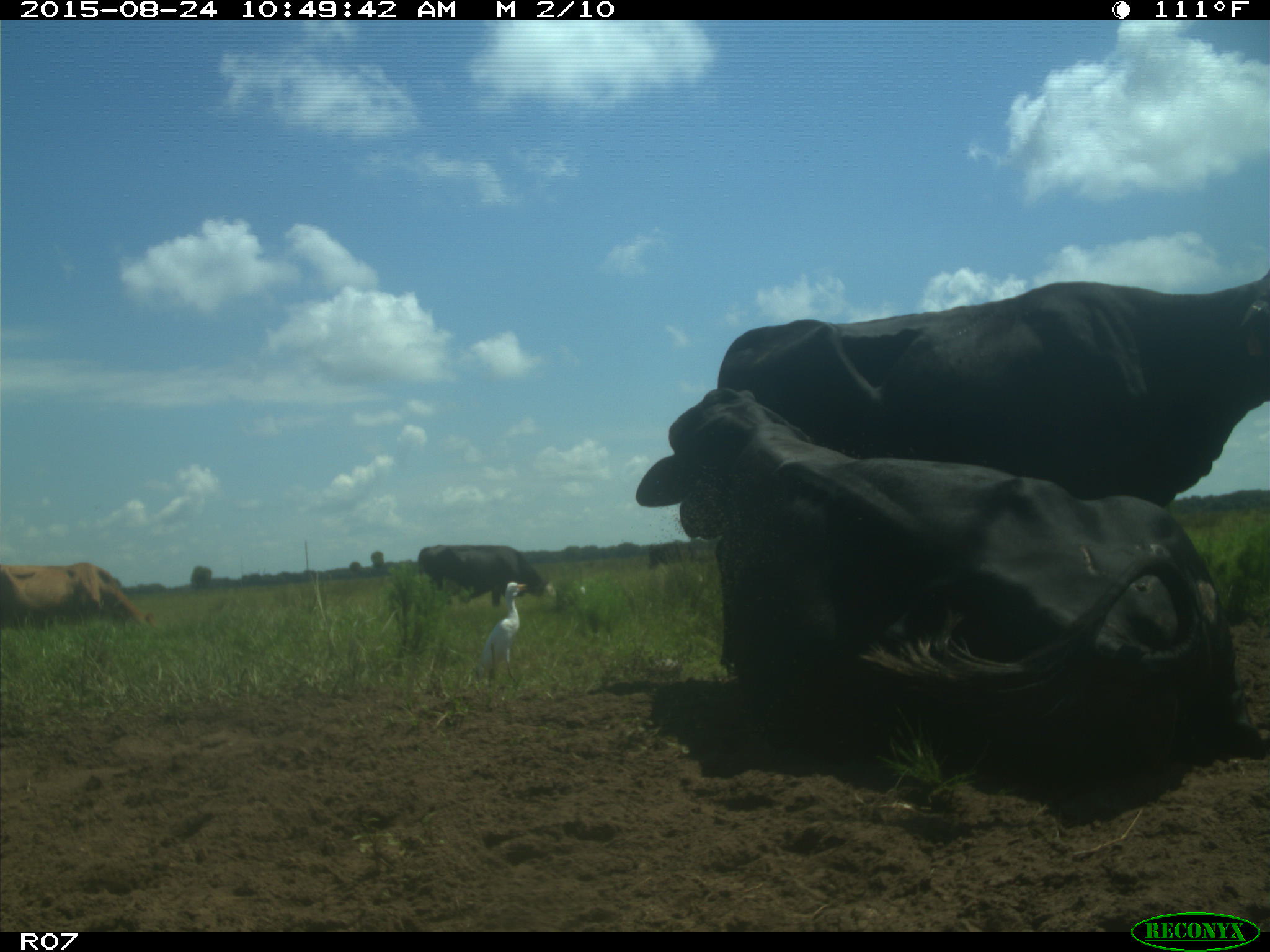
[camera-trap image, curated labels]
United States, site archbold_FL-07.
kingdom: Animalia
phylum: Chordata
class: Mammalia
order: Artiodactyla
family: Bovidae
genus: Bos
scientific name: Bos taurus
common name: domestic cow